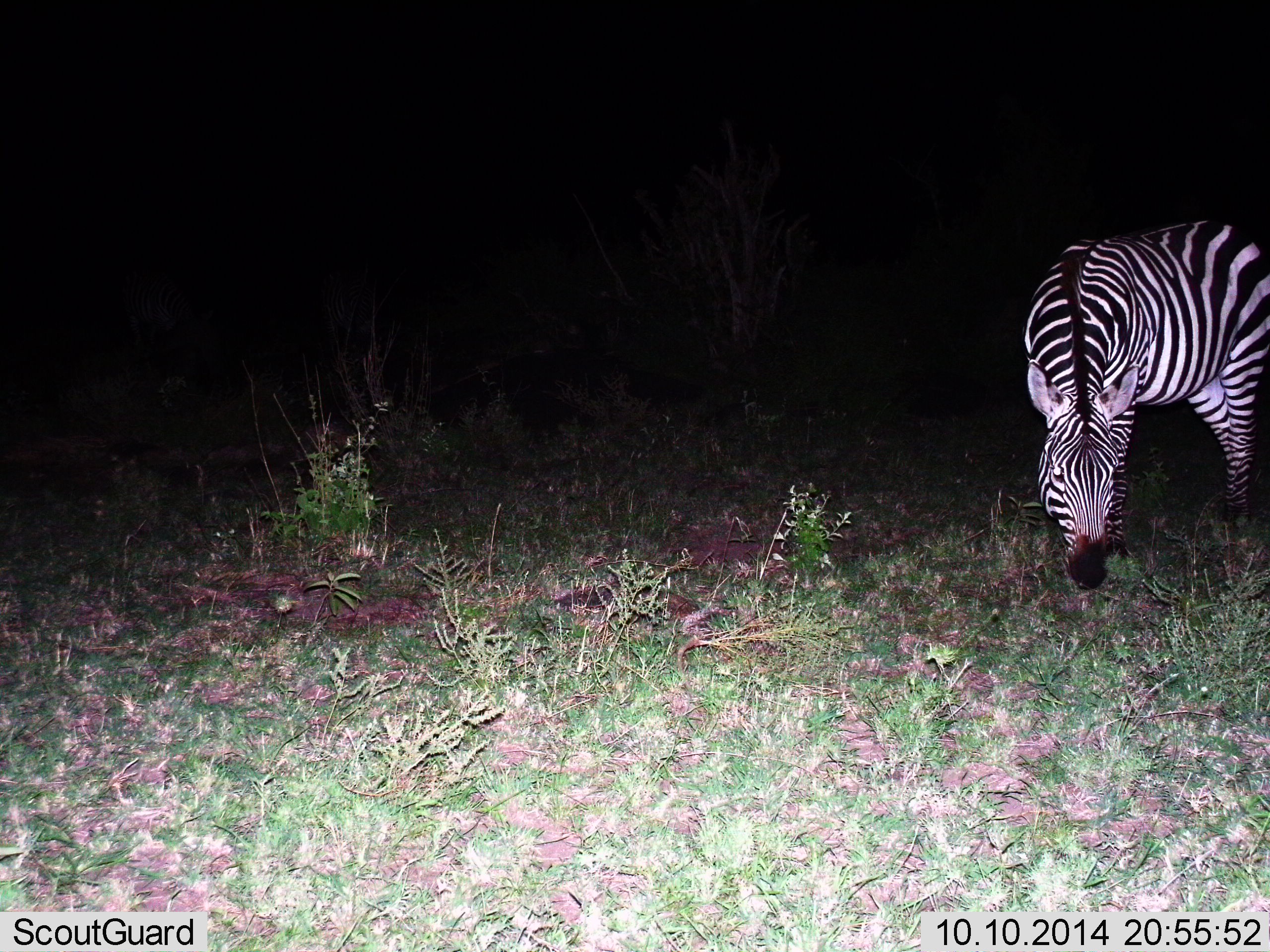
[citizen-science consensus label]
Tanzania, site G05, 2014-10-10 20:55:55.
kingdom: Animalia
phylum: Chordata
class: Mammalia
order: Perissodactyla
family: Equidae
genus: Equus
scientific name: Equus quagga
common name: plains zebra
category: zebra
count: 1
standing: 10%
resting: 0%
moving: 0%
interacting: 0%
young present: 0%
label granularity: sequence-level